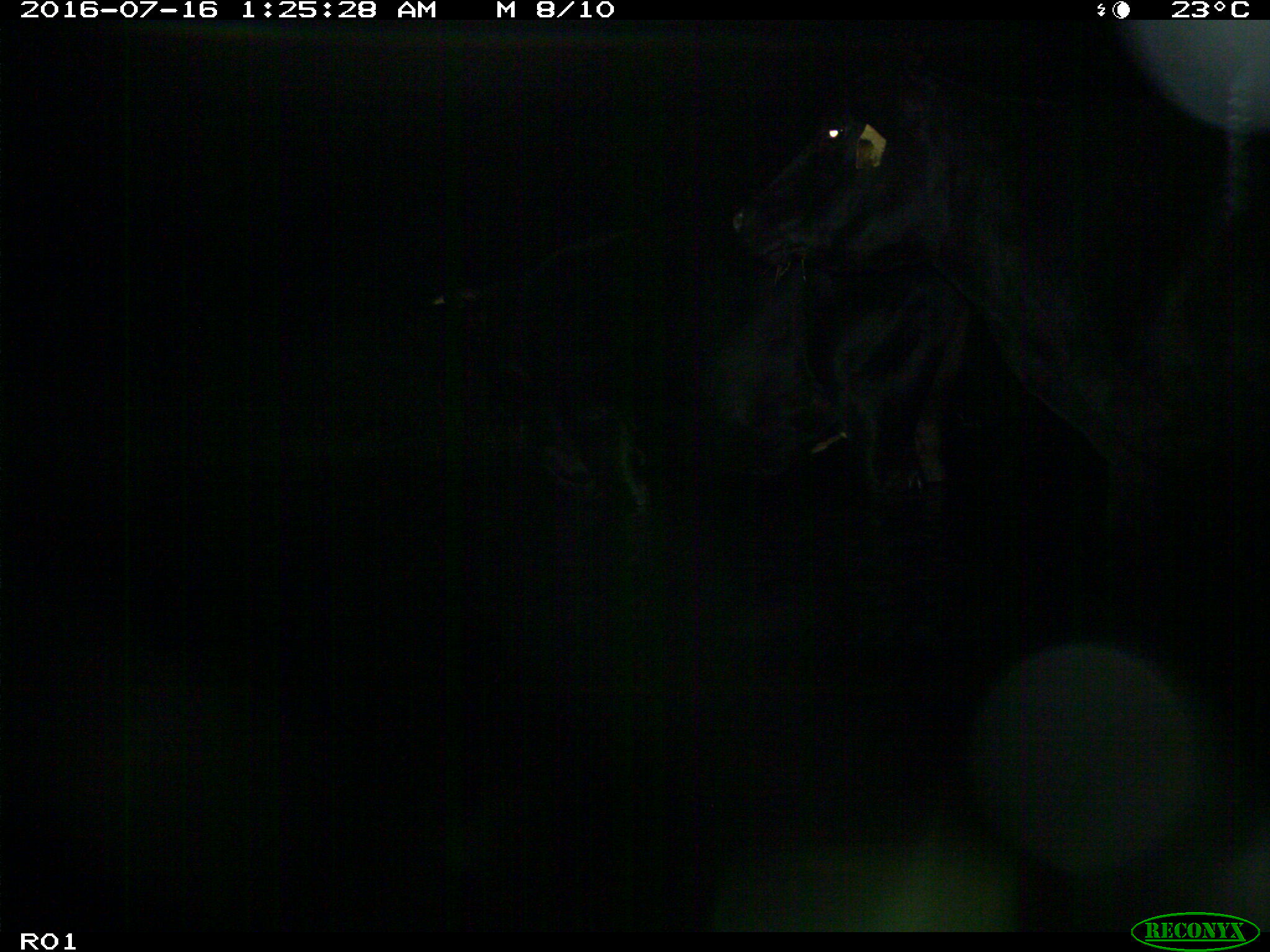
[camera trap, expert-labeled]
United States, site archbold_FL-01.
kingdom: Animalia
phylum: Chordata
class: Mammalia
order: Artiodactyla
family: Bovidae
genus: Bos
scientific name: Bos taurus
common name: domestic cow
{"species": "Bos taurus (domestic cow)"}